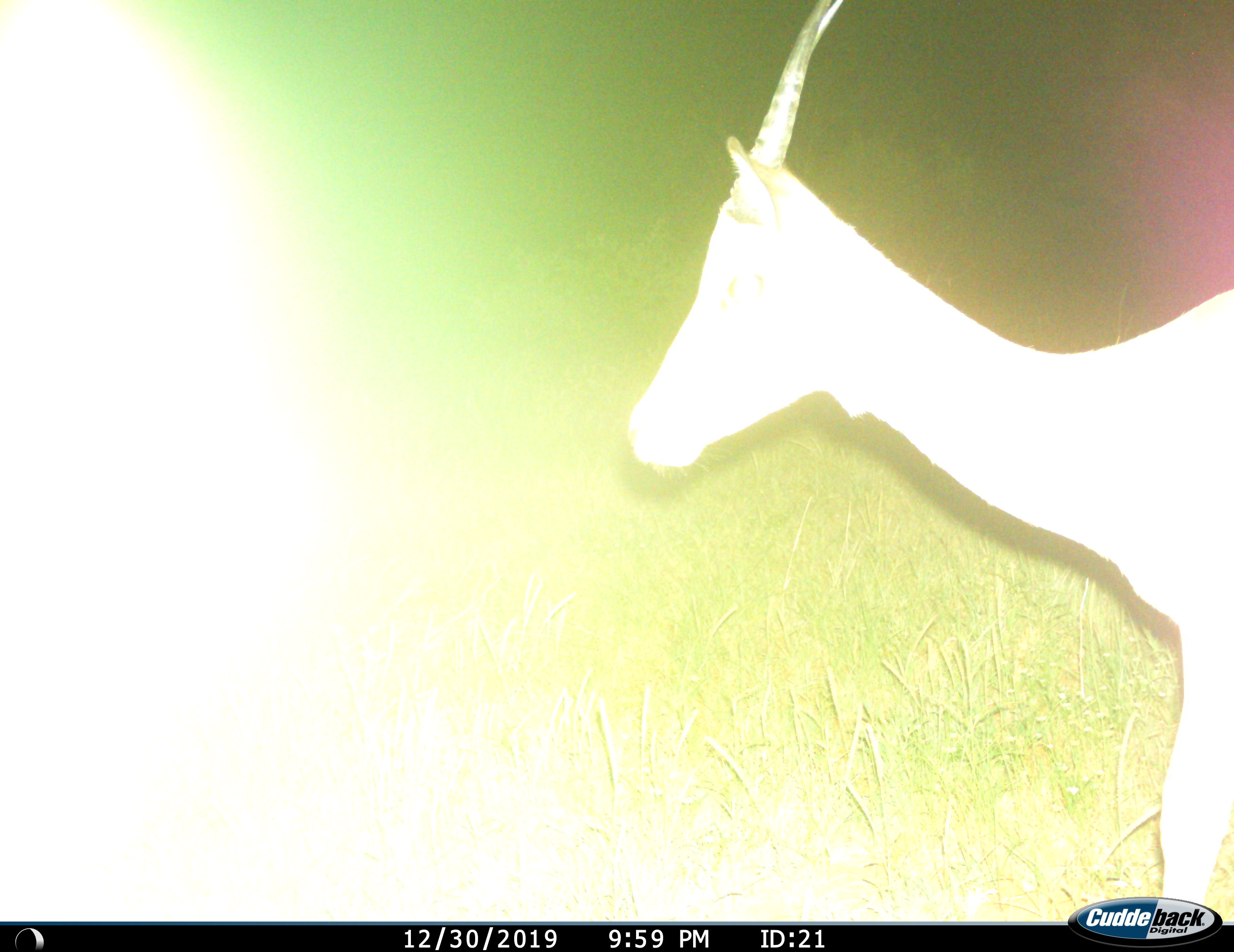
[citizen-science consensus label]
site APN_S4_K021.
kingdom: Animalia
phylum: Chordata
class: Mammalia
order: Artiodactyla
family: Bovidae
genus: Aepyceros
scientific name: Aepyceros melampus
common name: impala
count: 1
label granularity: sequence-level